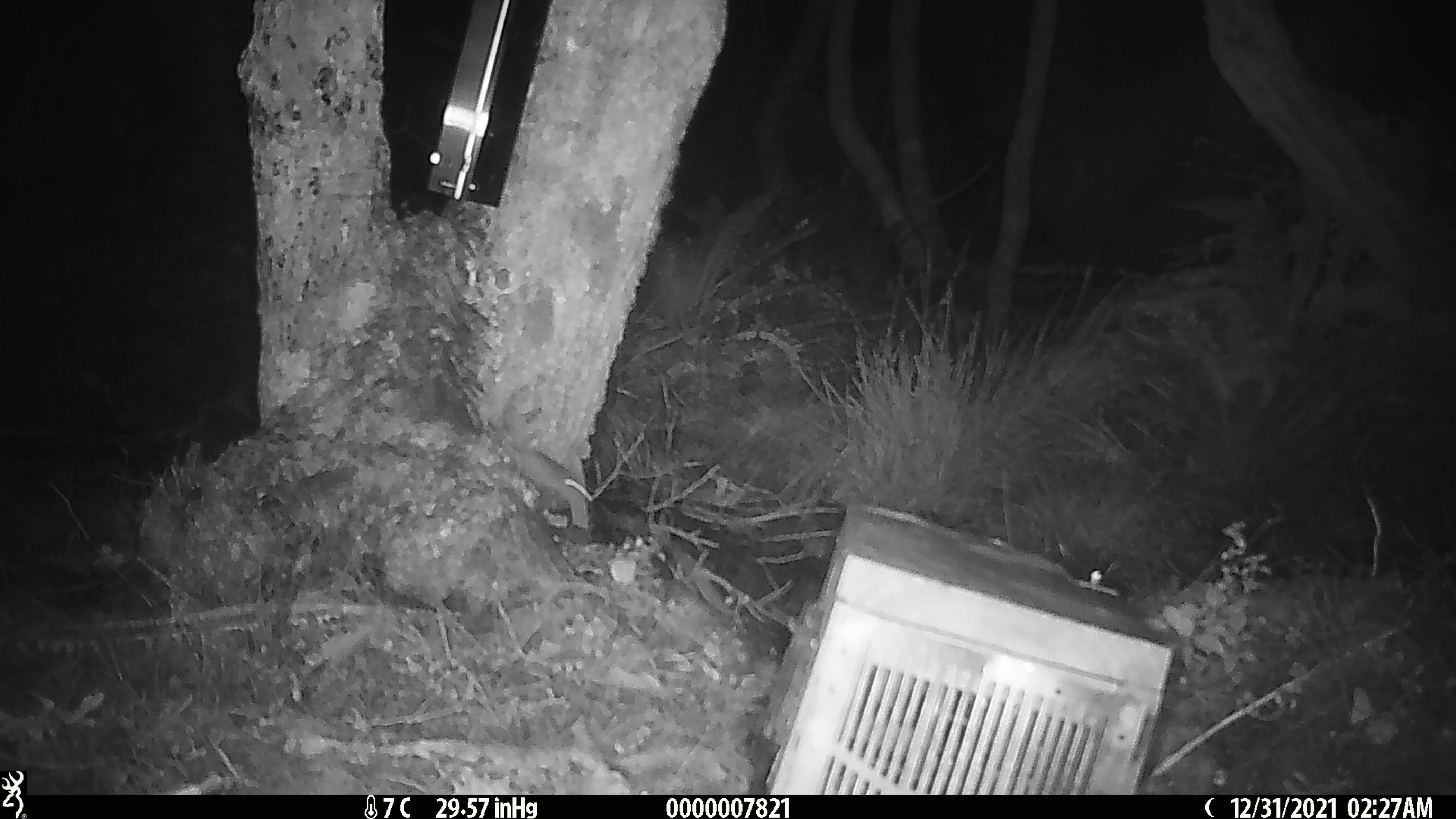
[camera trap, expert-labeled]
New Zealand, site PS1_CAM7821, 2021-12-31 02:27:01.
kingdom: Animalia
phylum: Chordata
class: Mammalia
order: Rodentia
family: Muridae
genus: Mus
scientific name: Mus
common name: mouse